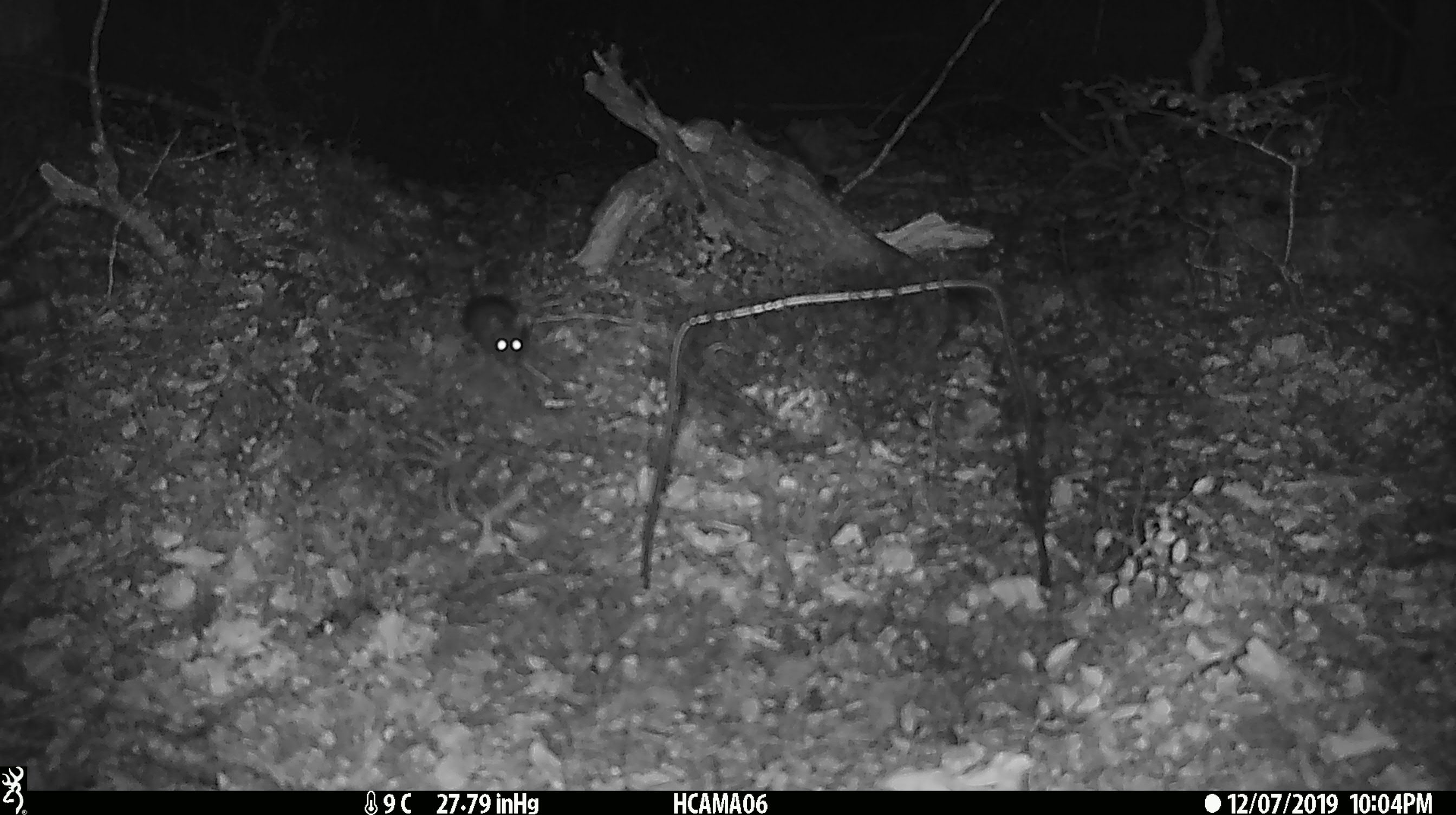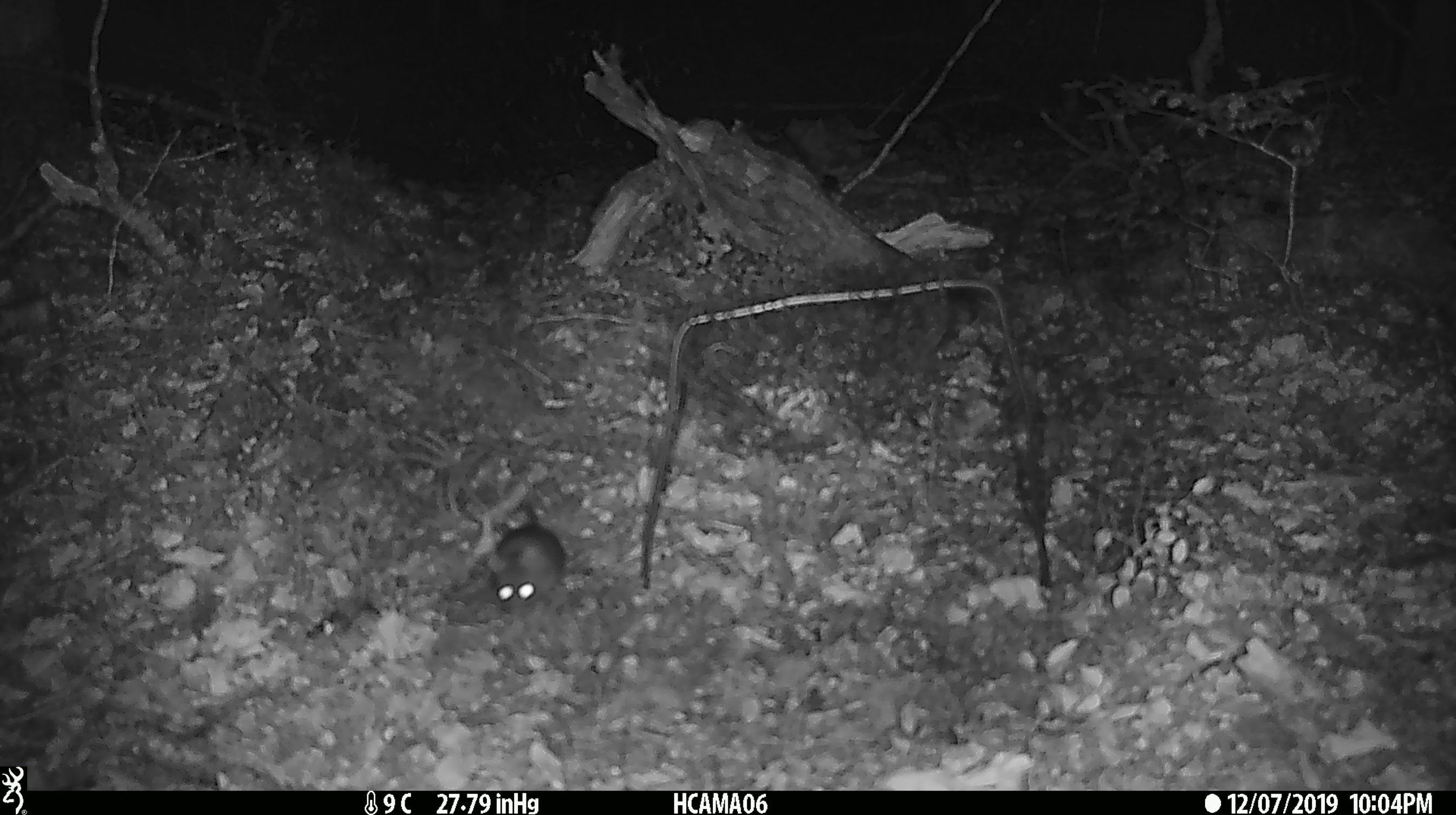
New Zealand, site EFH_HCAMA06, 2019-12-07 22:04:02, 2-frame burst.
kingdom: Animalia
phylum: Chordata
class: Mammalia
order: Rodentia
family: Muridae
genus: Mus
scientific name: Mus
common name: mouse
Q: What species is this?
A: Mouse (Mus).